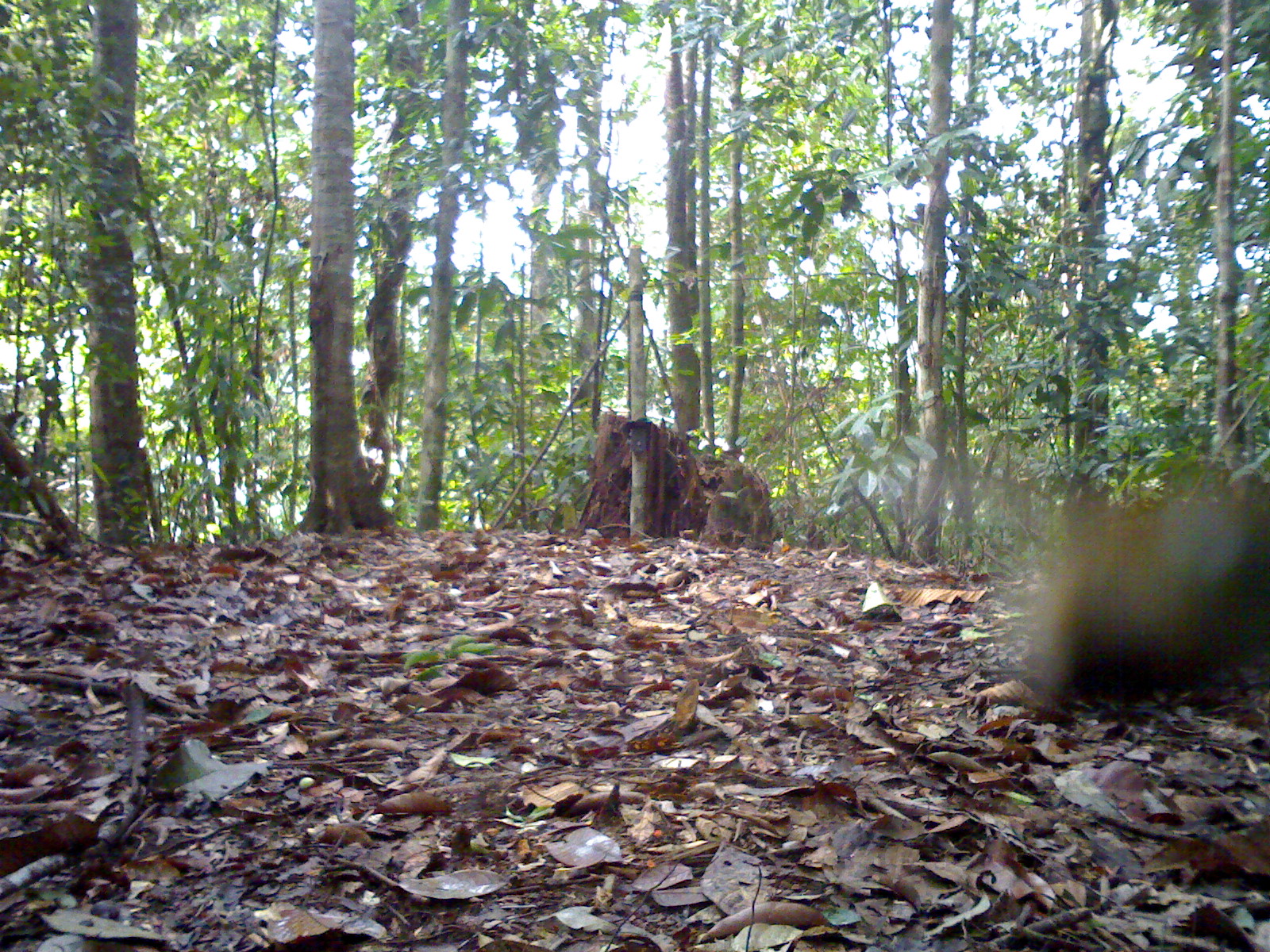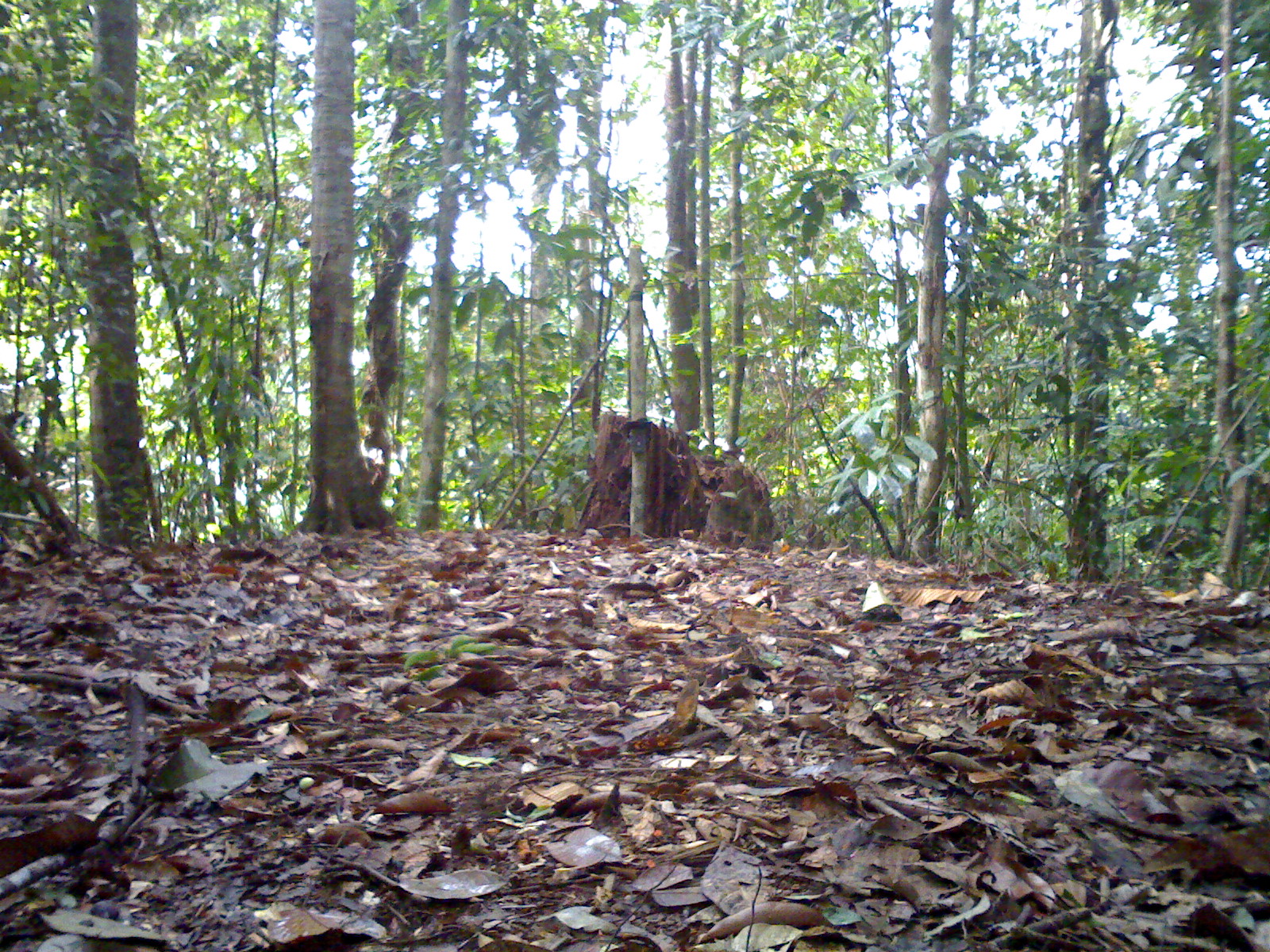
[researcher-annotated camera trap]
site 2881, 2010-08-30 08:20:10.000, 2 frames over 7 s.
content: unidentified animal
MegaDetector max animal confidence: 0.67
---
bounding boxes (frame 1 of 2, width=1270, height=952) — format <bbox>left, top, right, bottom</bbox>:
unidentifiable: <bbox>1018, 452, 1264, 714</bbox>